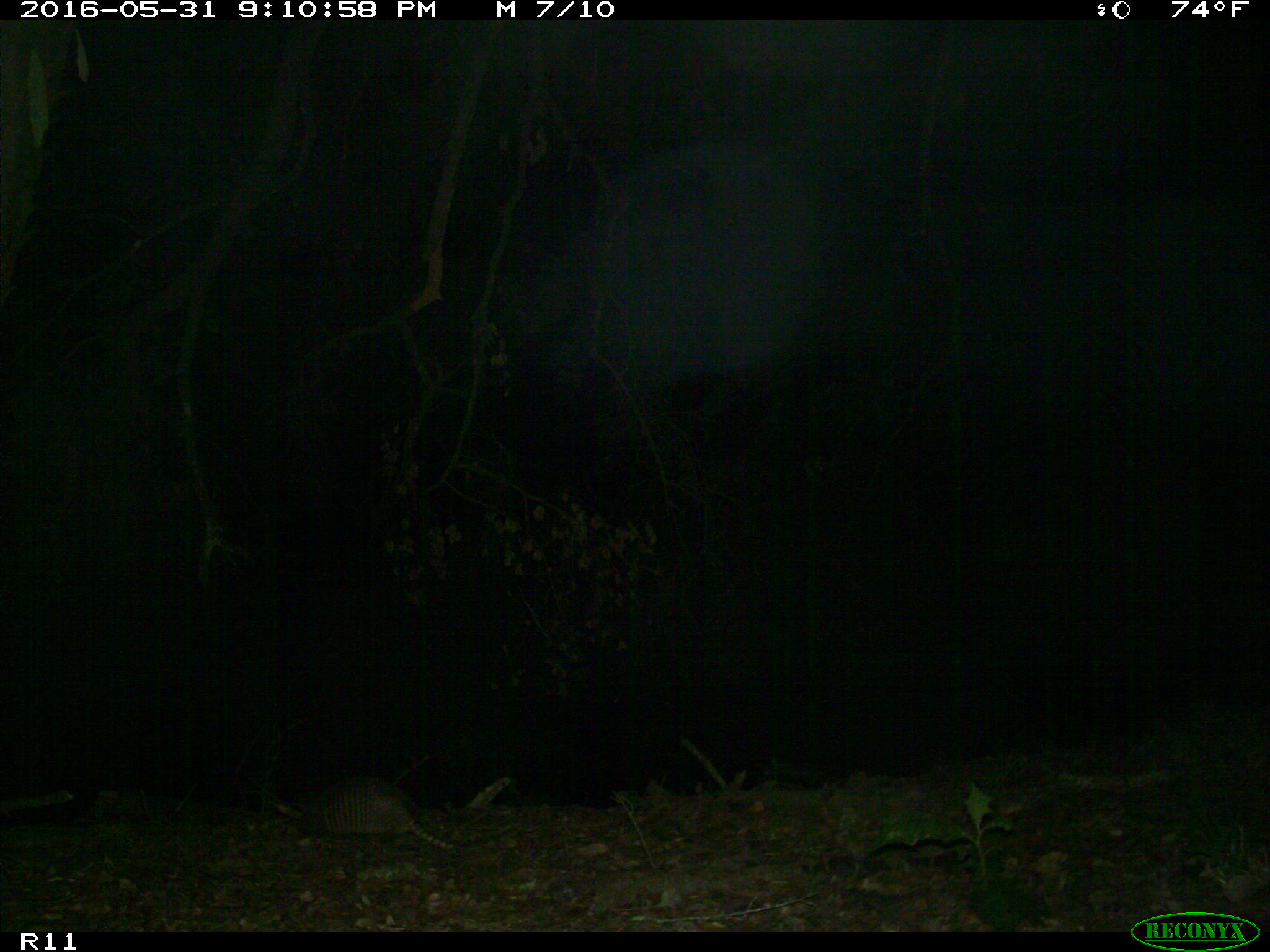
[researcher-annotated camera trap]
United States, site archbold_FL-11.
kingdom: Animalia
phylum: Chordata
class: Mammalia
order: Cingulata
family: Dasypodidae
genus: Dasypus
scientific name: Dasypus novemcinctus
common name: nine-banded armadillo